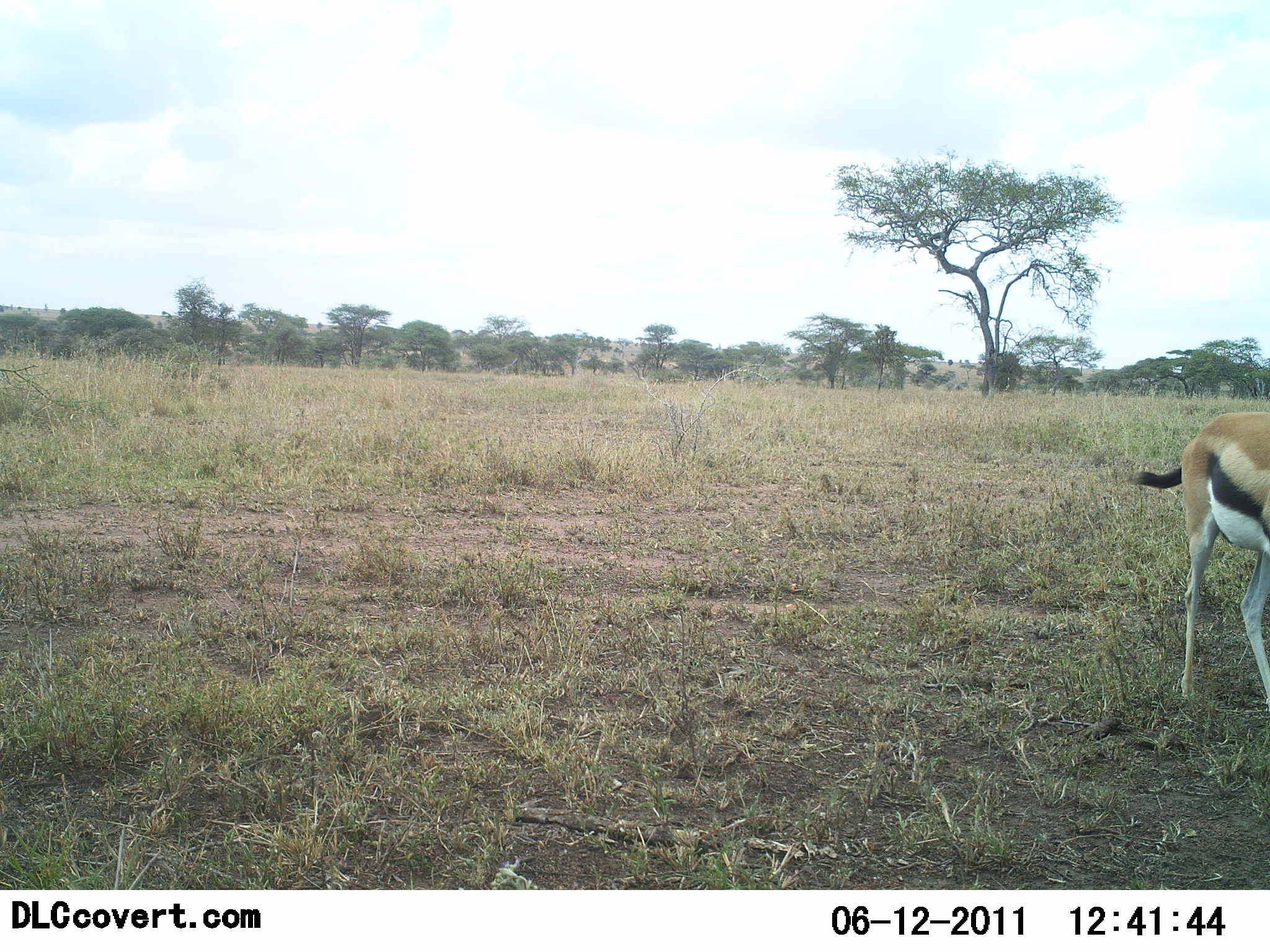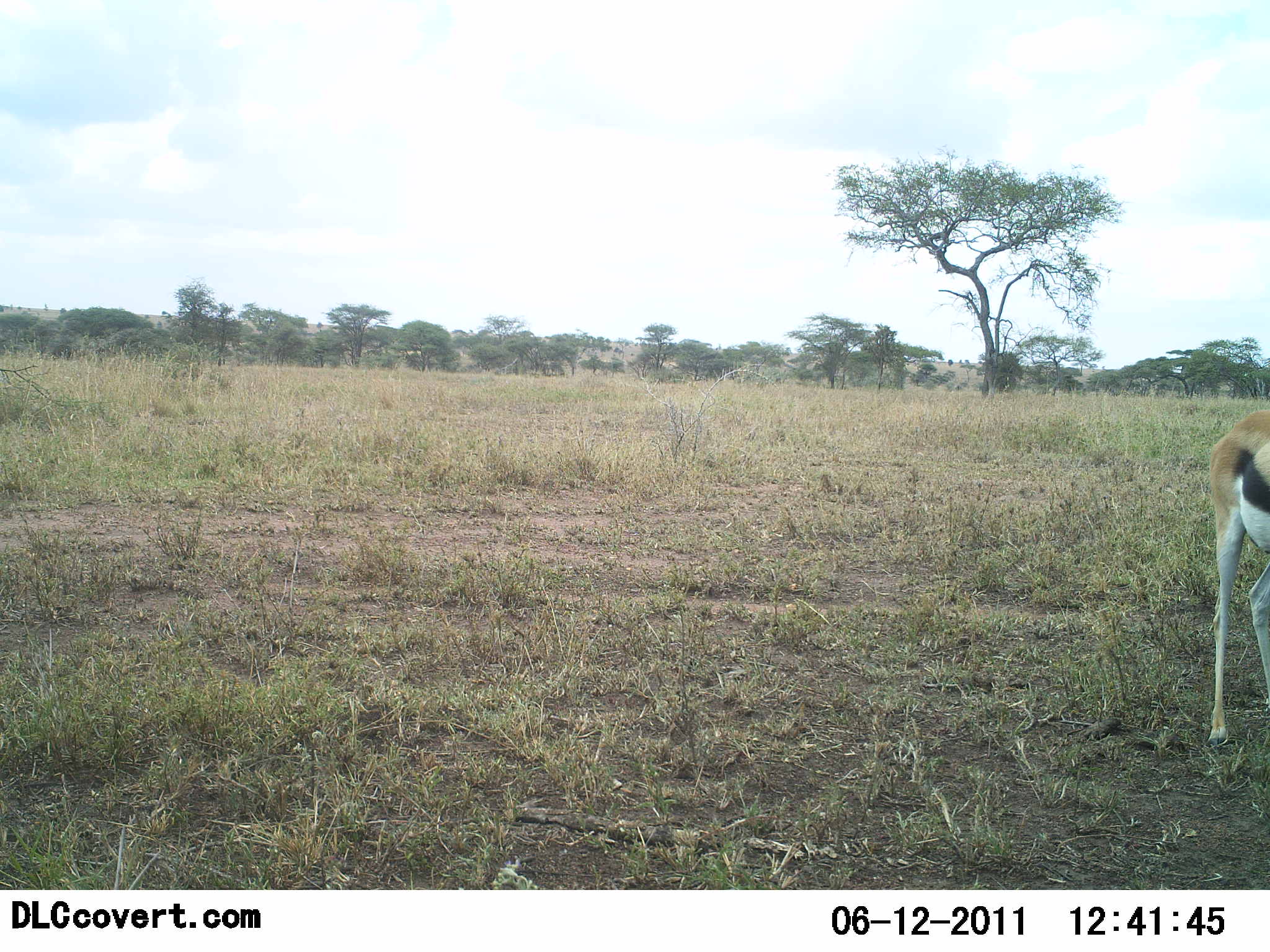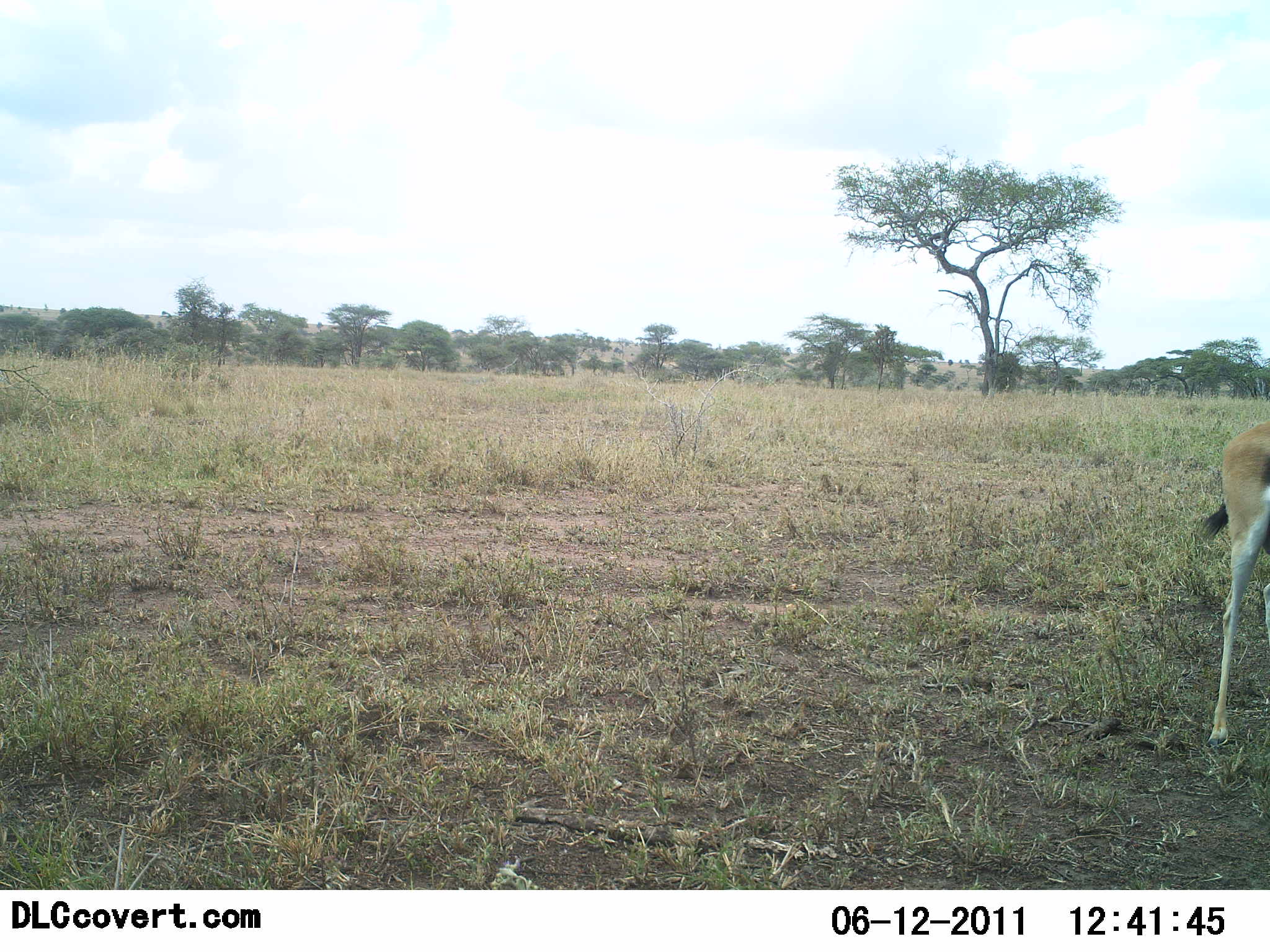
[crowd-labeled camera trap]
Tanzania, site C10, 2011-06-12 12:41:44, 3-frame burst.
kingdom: Animalia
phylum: Chordata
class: Mammalia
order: Artiodactyla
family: Bovidae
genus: Eudorcas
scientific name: Eudorcas thomsonii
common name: thomson's gazelle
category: gazellethomsons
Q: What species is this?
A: Gazellethomsons (thomson's gazelle) (Eudorcas thomsonii).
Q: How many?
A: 1.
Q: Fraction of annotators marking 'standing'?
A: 82%.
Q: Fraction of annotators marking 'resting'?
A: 0%.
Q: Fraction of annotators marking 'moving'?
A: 18%.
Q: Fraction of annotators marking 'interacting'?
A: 0%.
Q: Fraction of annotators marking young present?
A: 0%.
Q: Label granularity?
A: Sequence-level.